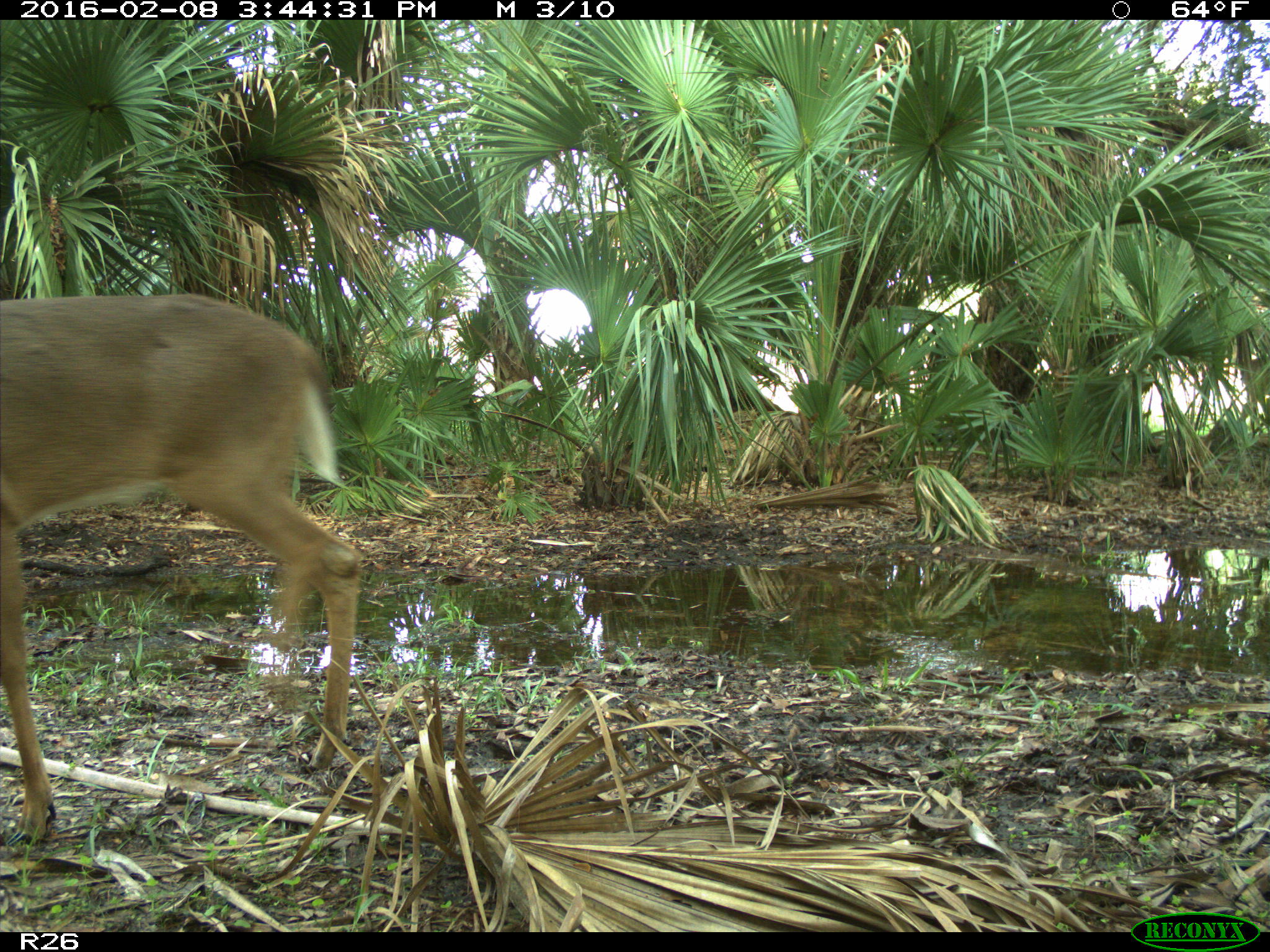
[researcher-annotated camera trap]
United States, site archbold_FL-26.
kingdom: Animalia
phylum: Chordata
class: Mammalia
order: Artiodactyla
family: Cervidae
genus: Odocoileus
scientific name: Odocoileus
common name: deer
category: unidentified deer